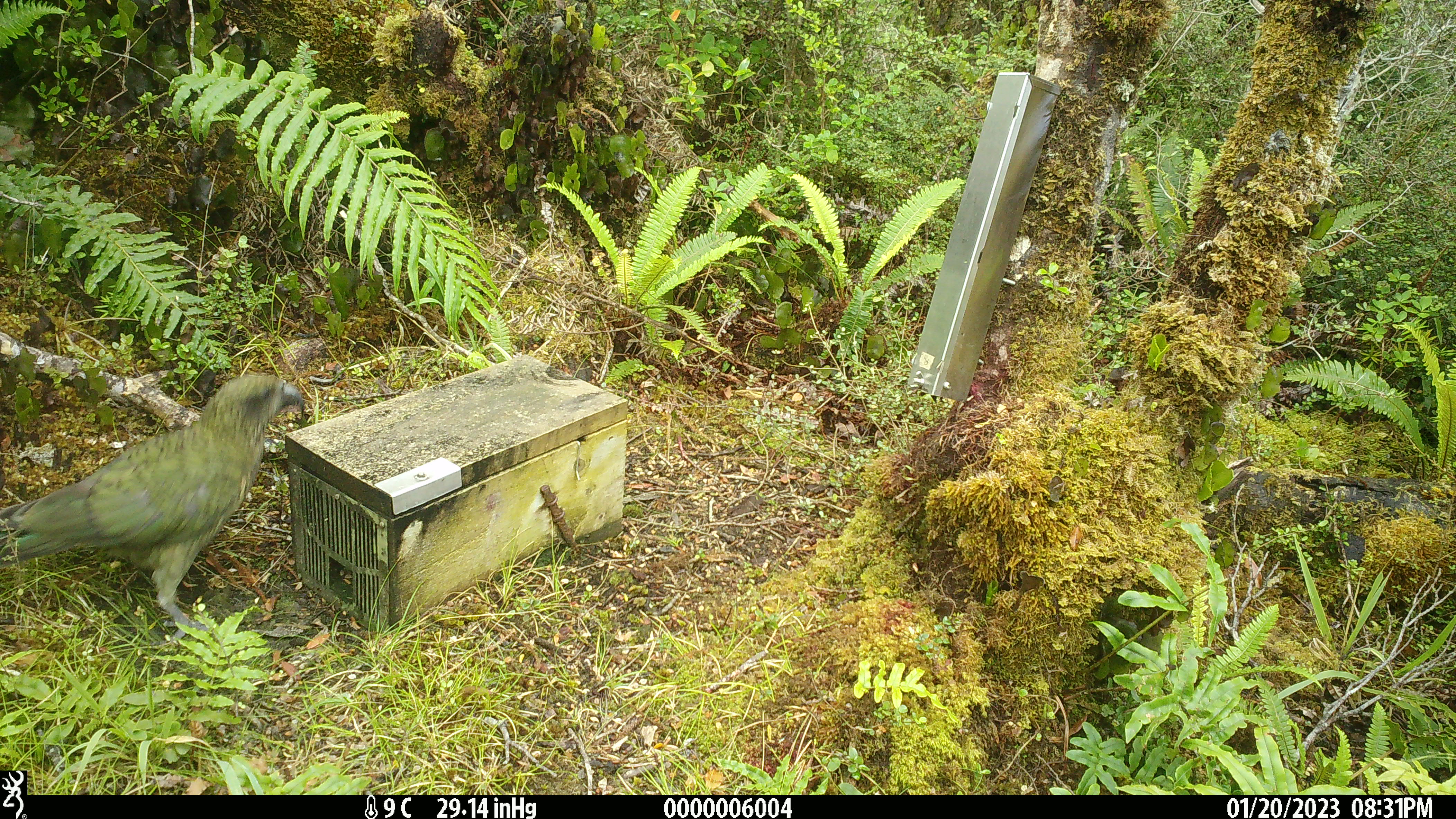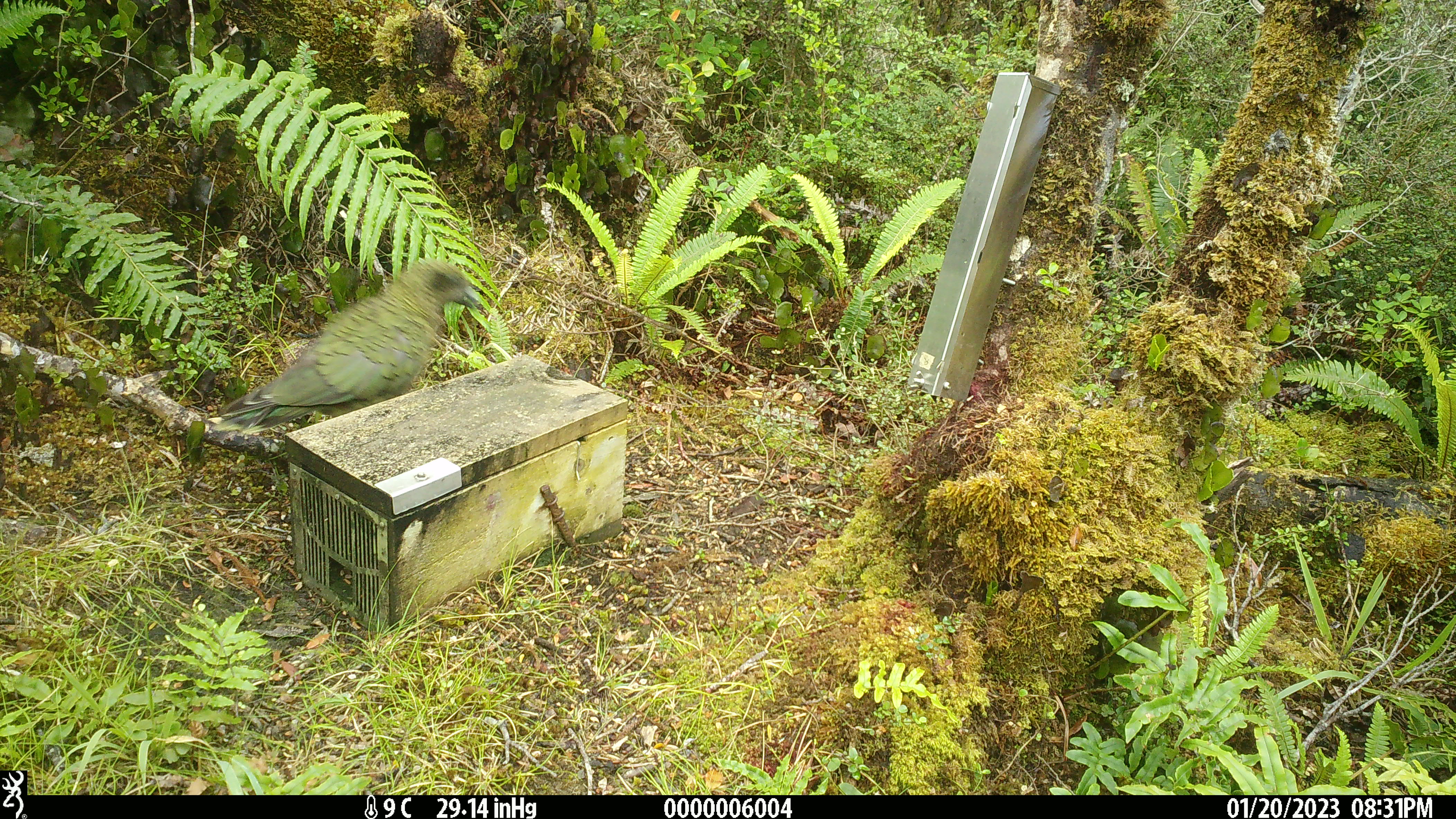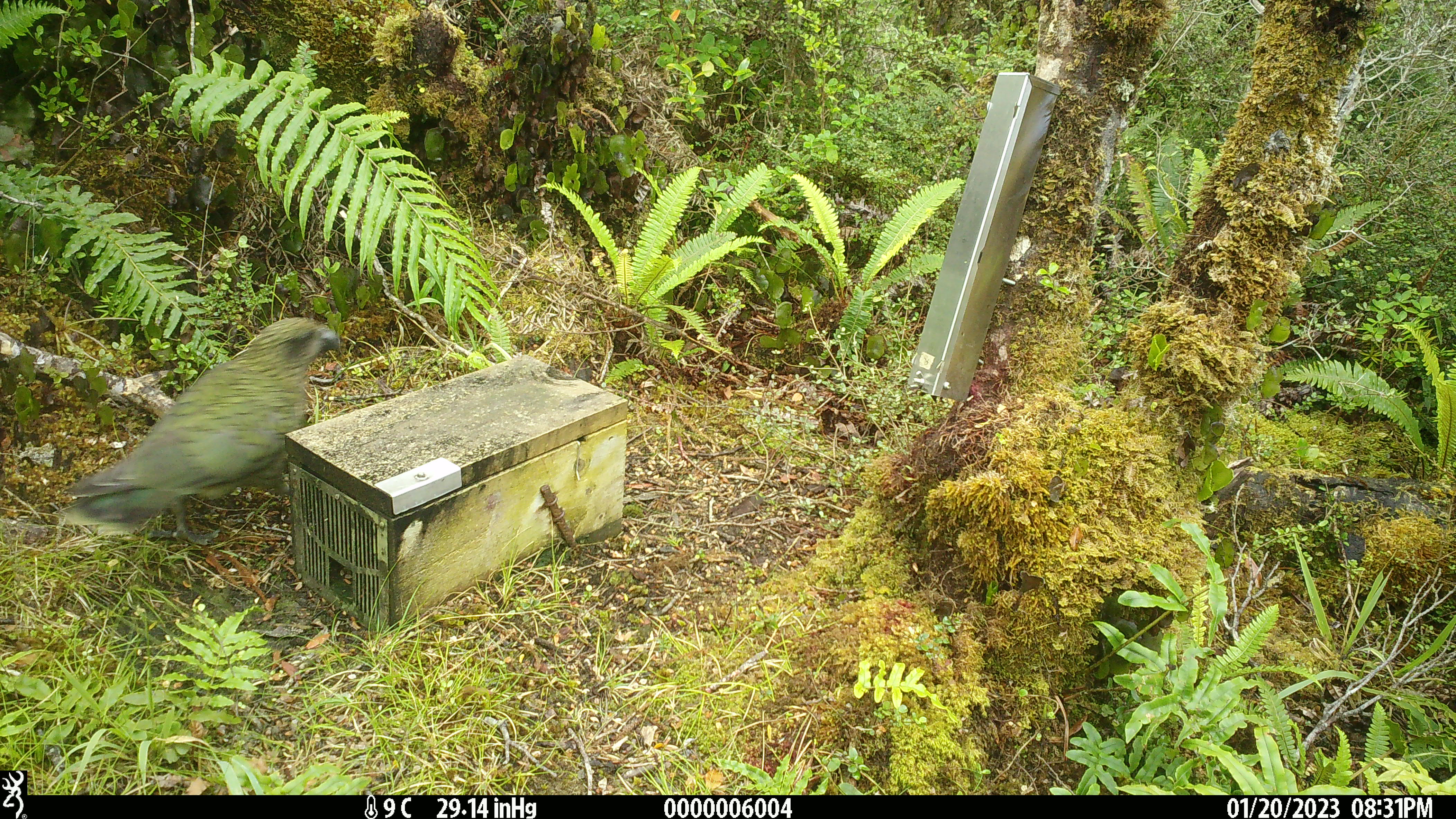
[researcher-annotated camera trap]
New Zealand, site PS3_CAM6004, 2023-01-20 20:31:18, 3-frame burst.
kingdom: Animalia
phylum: Chordata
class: Aves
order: Psittaciformes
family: Strigopidae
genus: Nestor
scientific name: Nestor notabilis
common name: kea